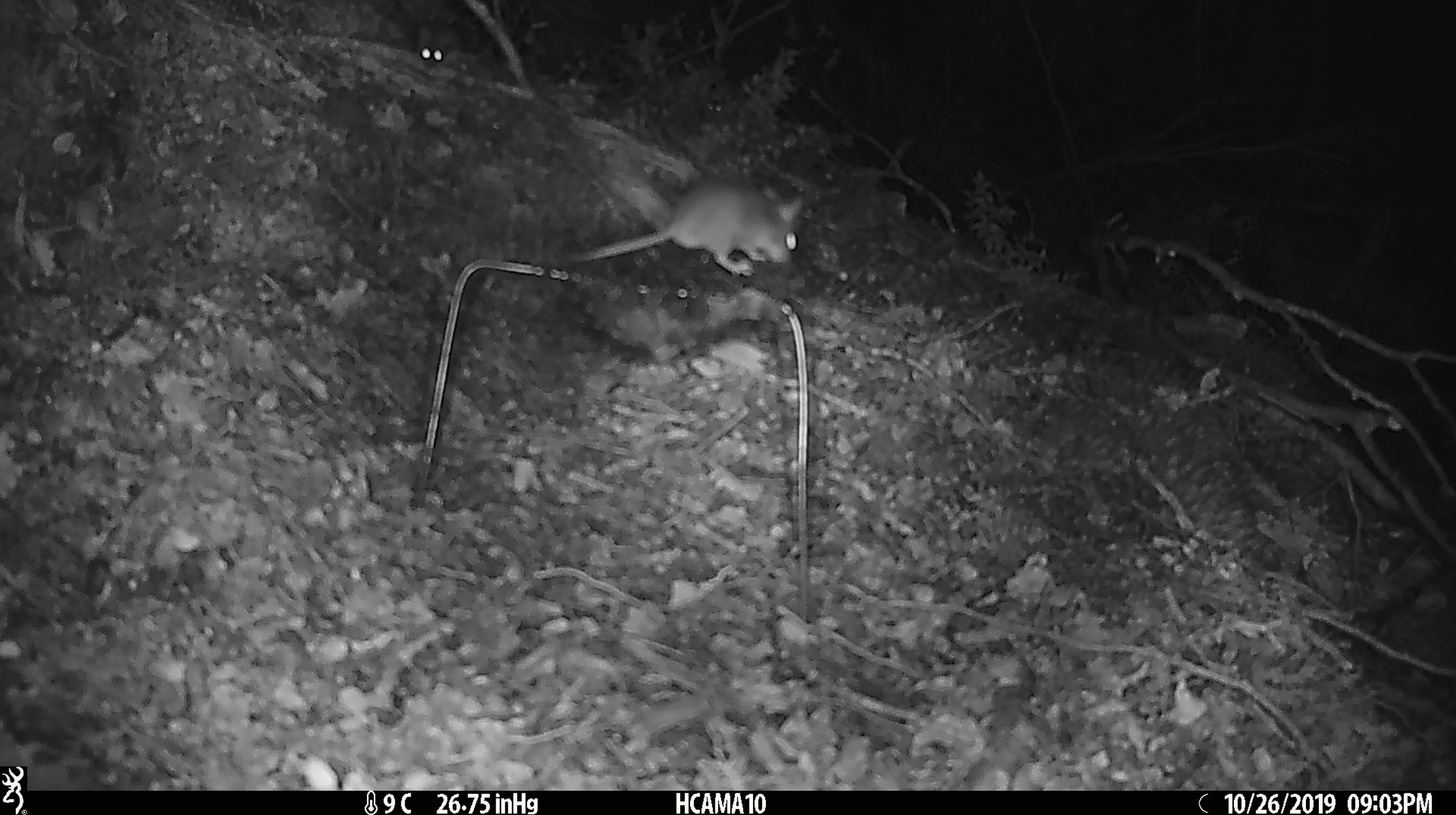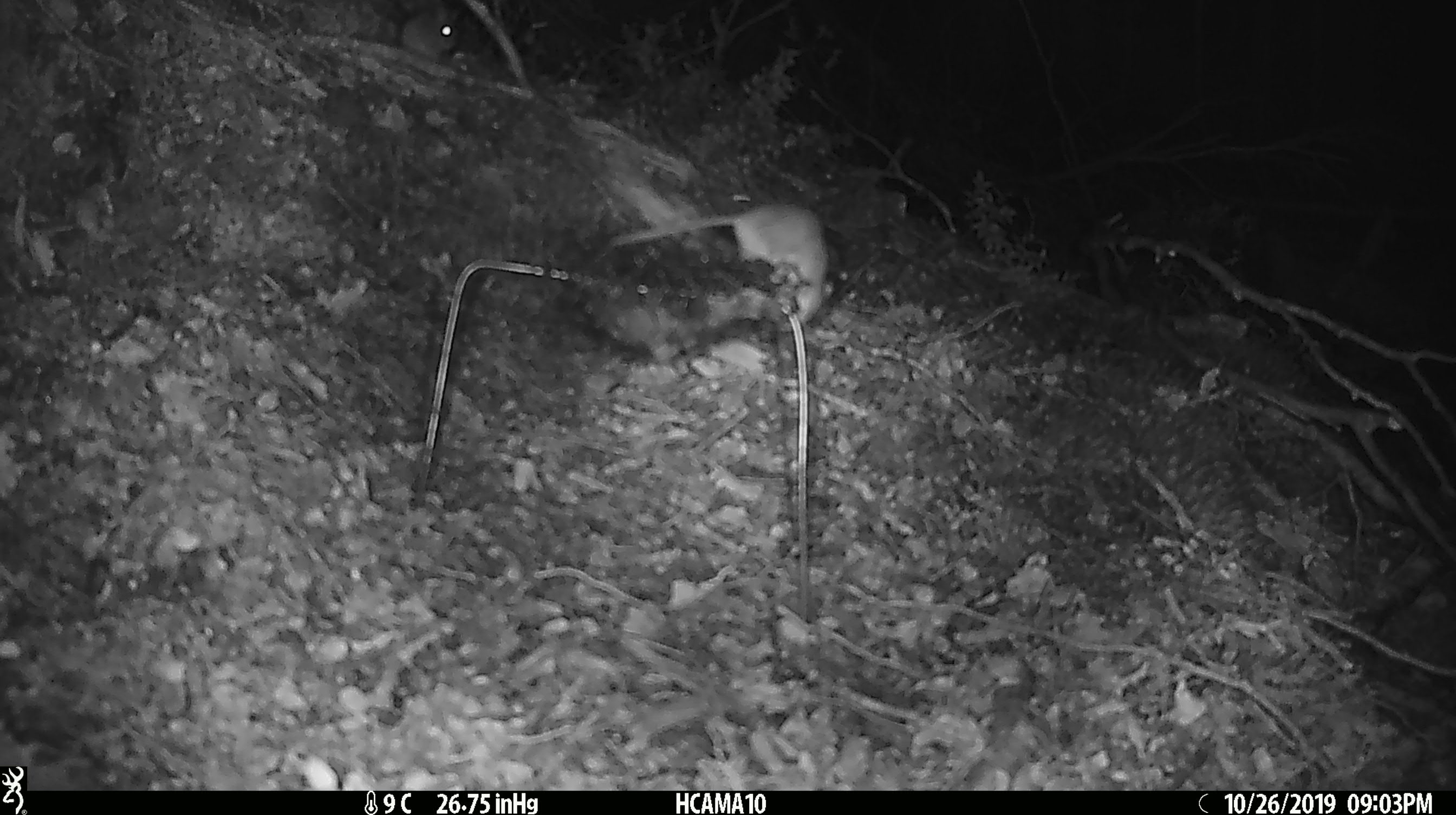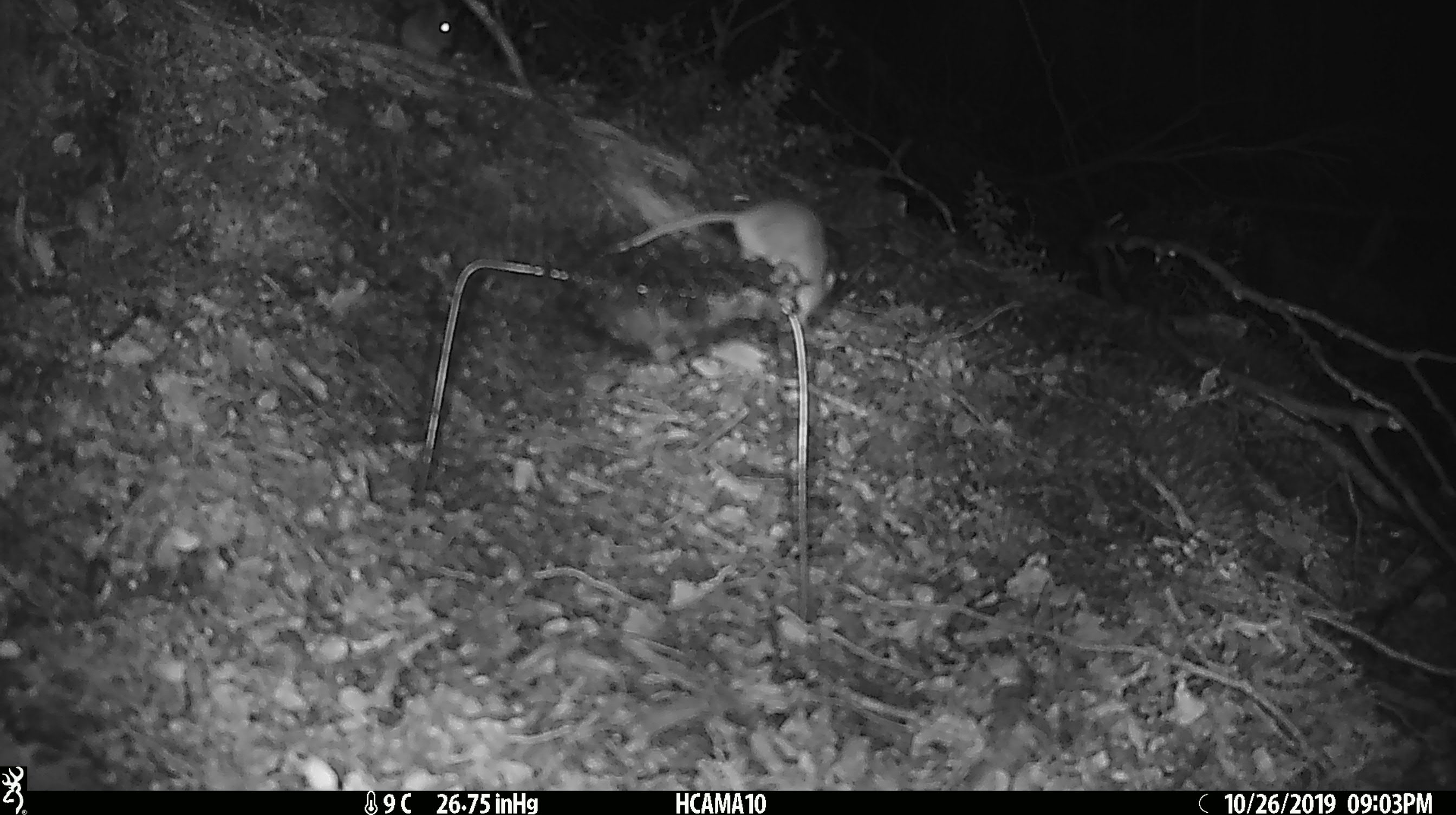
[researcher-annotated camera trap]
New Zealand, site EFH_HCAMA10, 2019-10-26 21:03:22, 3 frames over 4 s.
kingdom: Animalia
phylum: Chordata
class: Mammalia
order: Rodentia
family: Muridae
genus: Mus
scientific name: Mus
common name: mouse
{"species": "mouse (Mus)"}